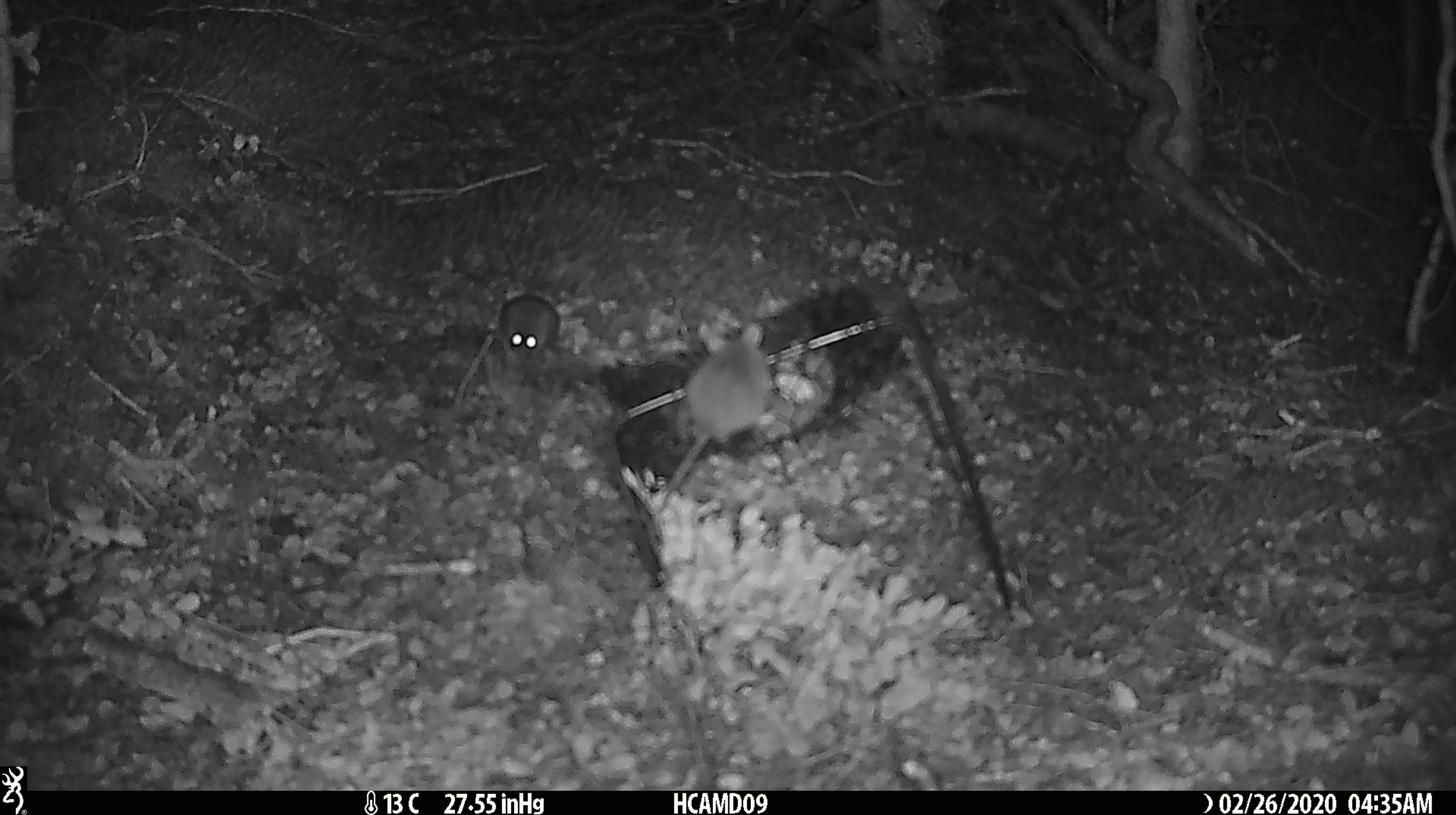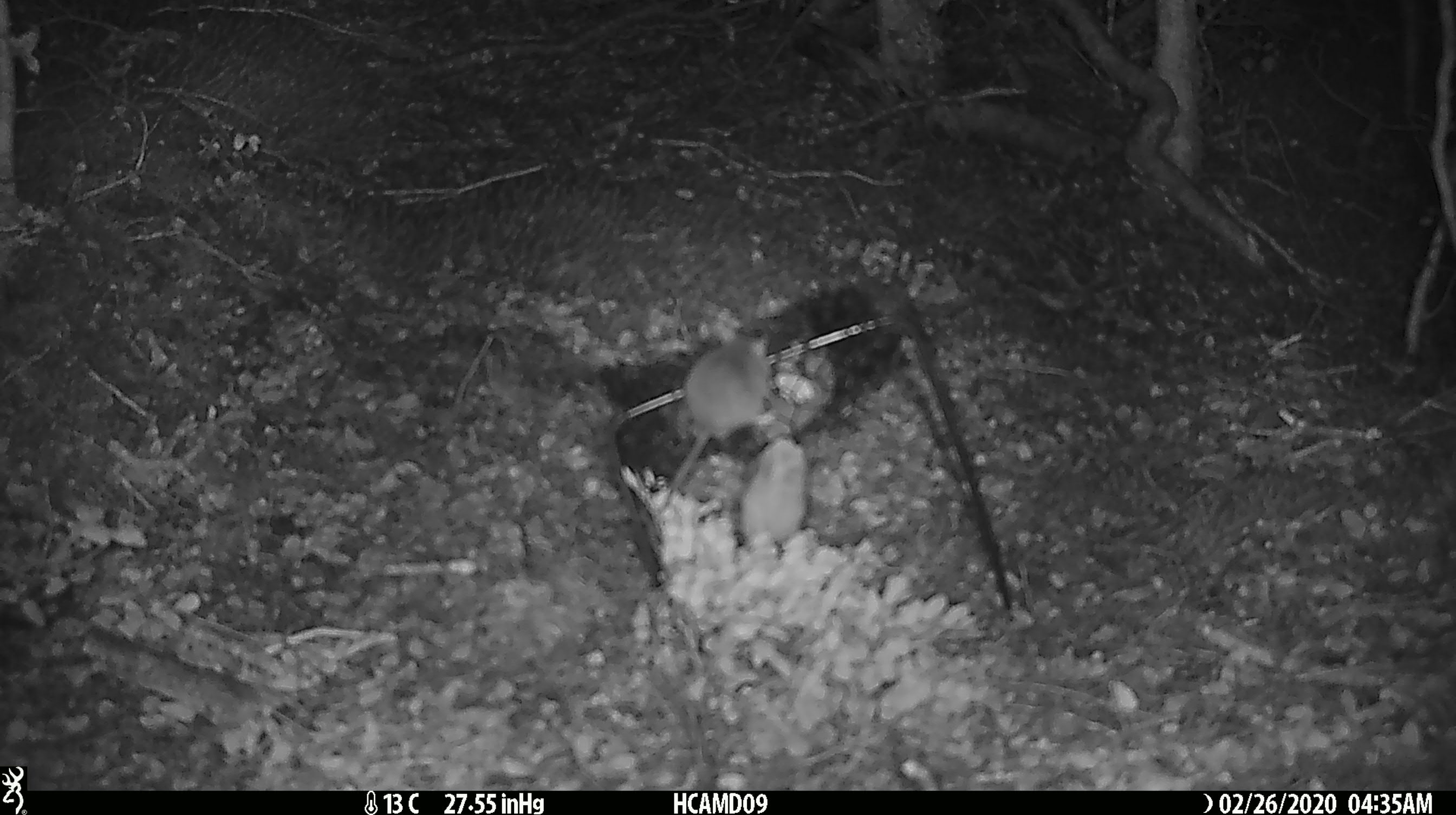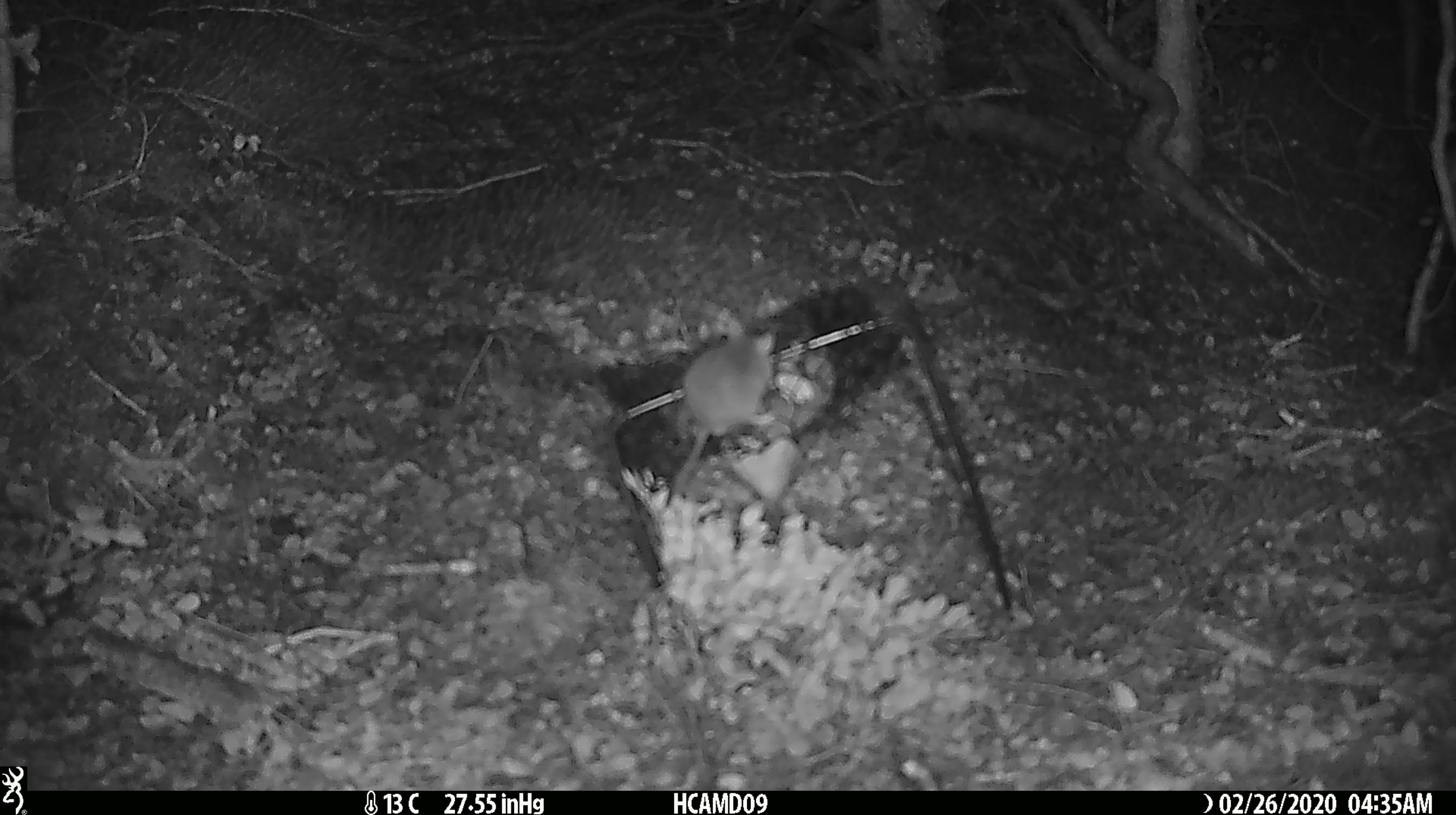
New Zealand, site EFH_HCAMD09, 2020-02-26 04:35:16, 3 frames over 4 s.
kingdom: Animalia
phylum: Chordata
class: Mammalia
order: Rodentia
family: Muridae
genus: Mus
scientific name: Mus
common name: mouse